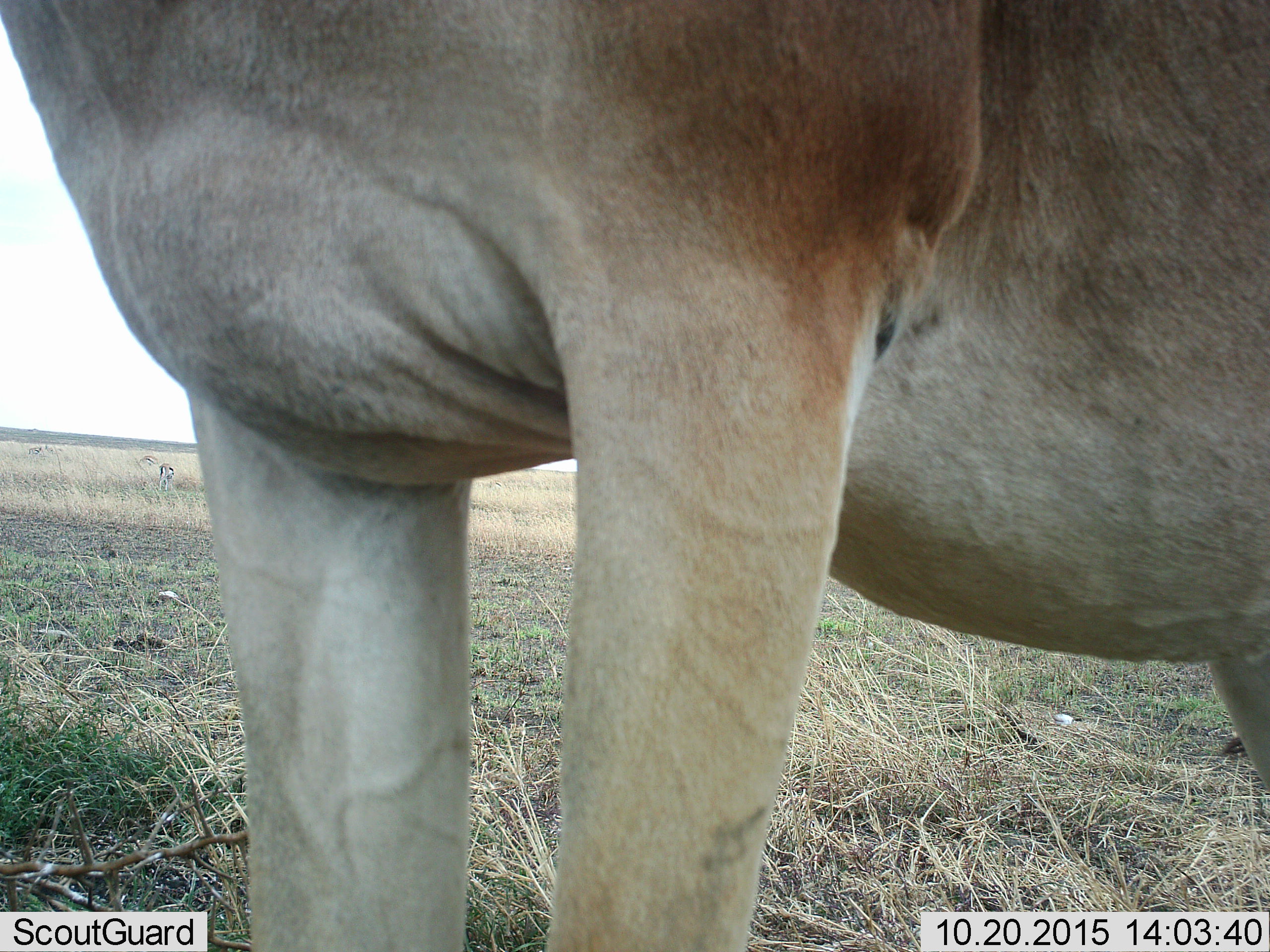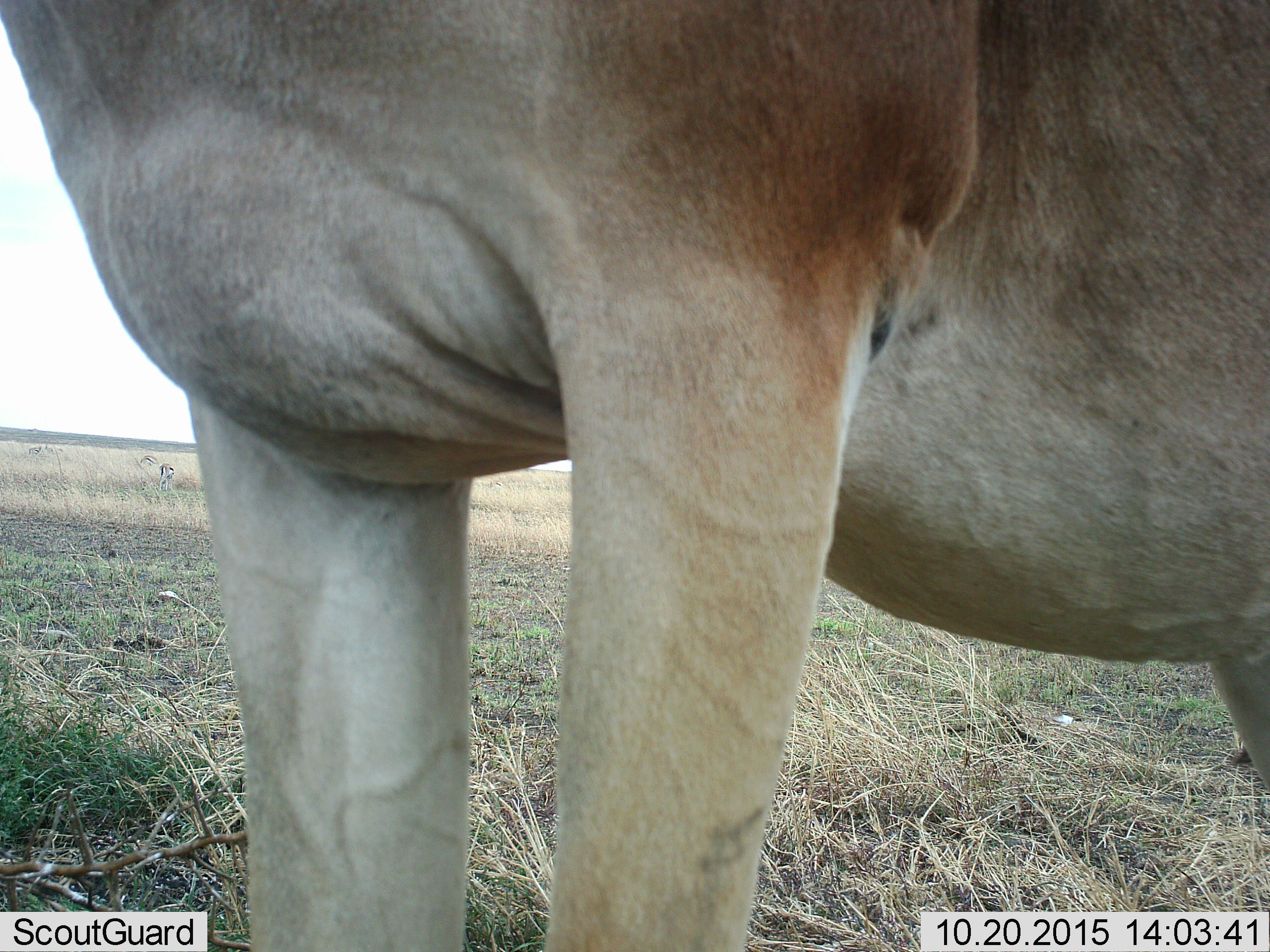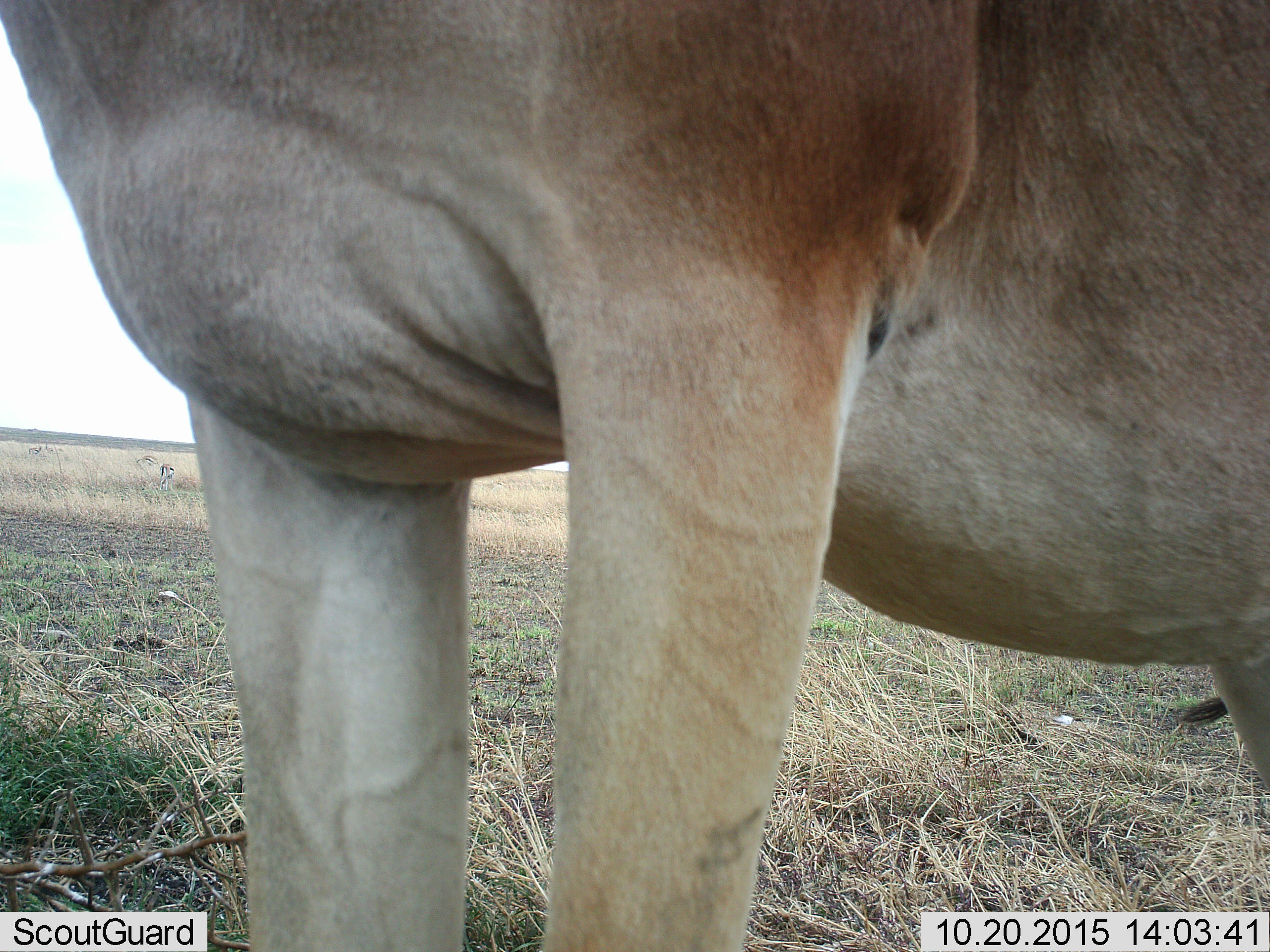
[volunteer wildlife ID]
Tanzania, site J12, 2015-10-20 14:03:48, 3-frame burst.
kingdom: Animalia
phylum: Chordata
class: Mammalia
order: Carnivora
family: Felidae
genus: Panthera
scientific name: Panthera leo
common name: lion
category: lionfemale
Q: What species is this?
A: Lionfemale (lion) (Panthera leo).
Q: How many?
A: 1.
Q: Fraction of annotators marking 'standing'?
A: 100%.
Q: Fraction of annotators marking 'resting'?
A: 0%.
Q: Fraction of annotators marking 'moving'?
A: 0%.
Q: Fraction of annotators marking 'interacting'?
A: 0%.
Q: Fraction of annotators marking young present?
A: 0%.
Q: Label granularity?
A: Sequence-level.